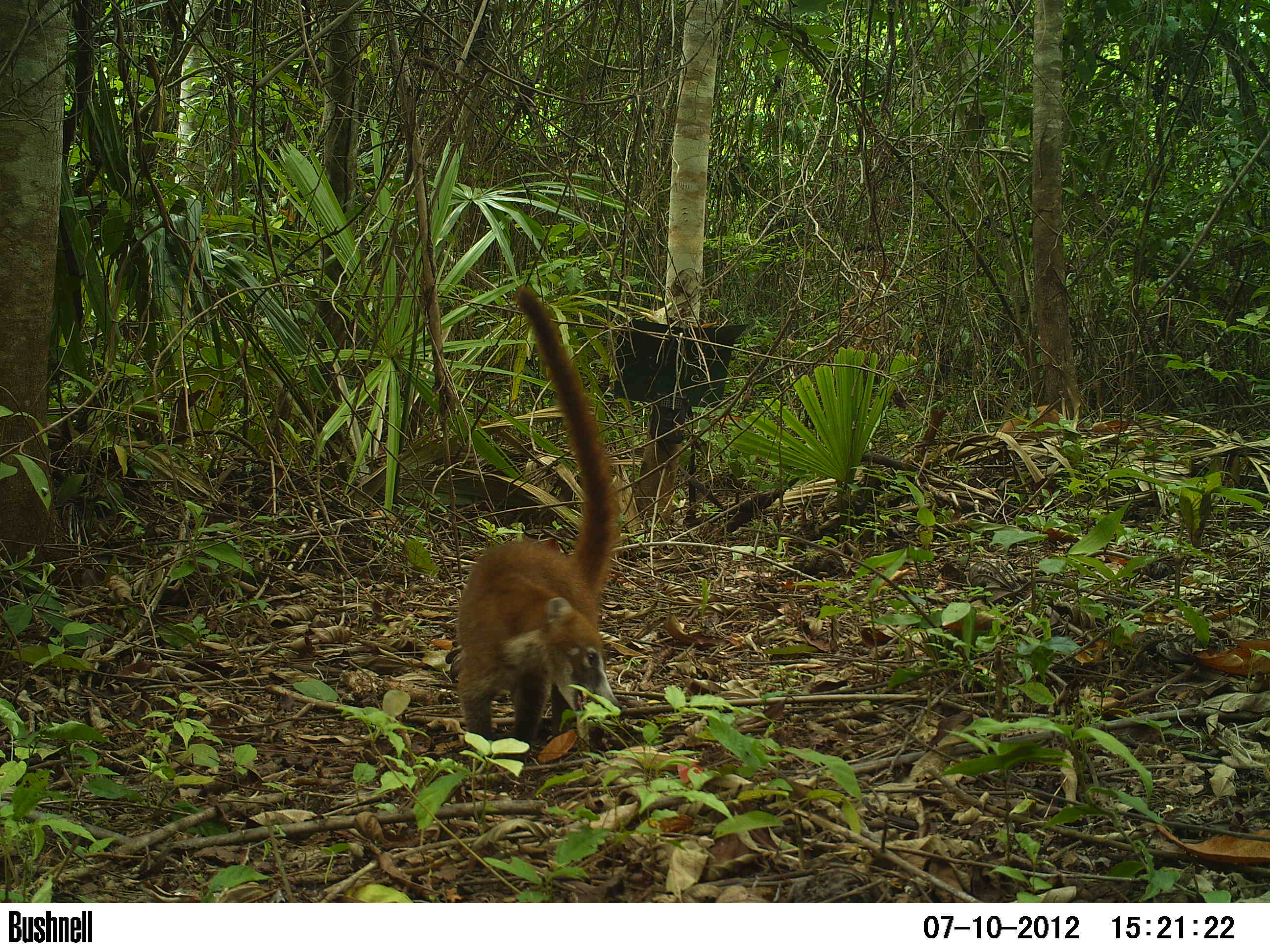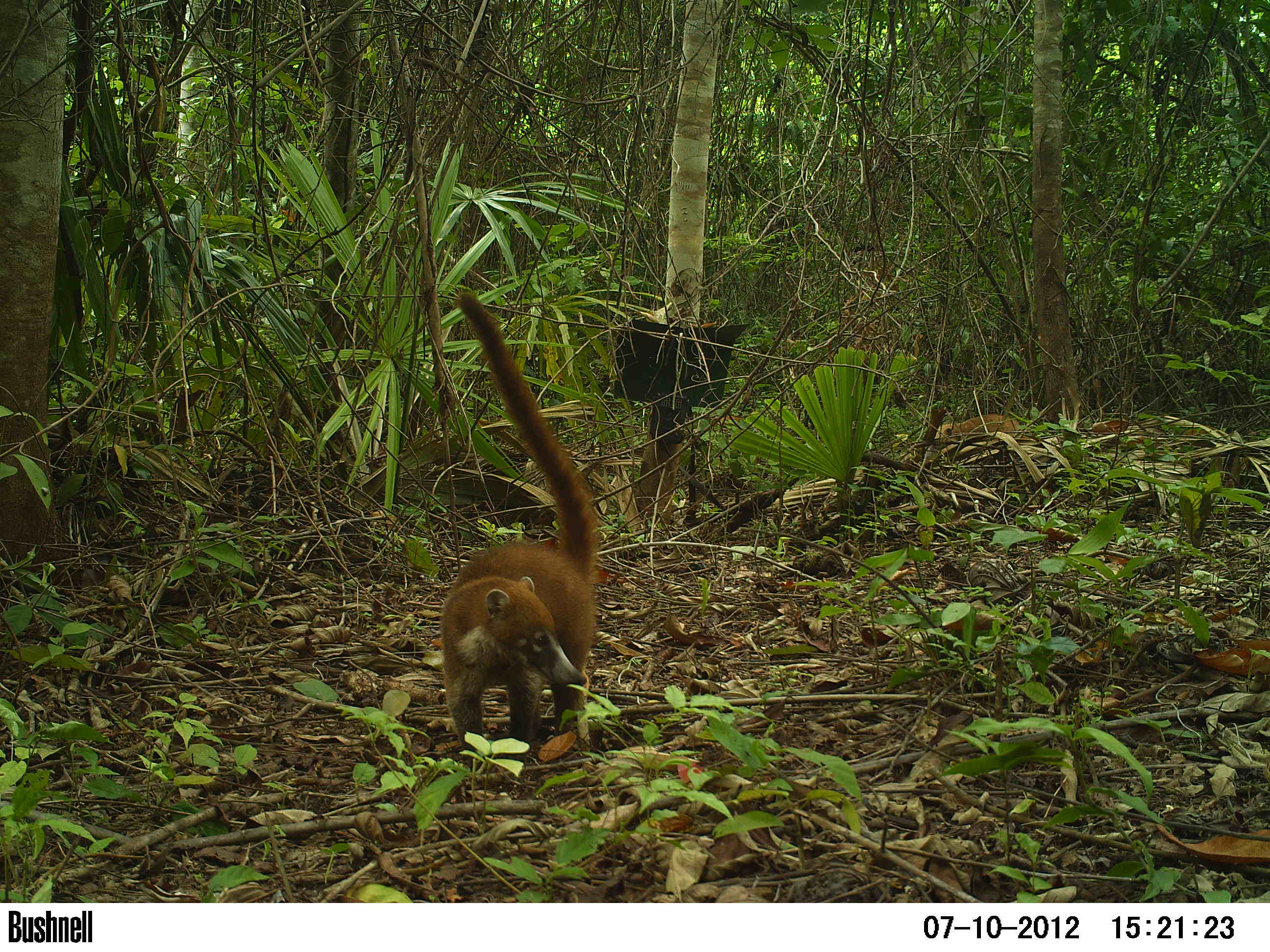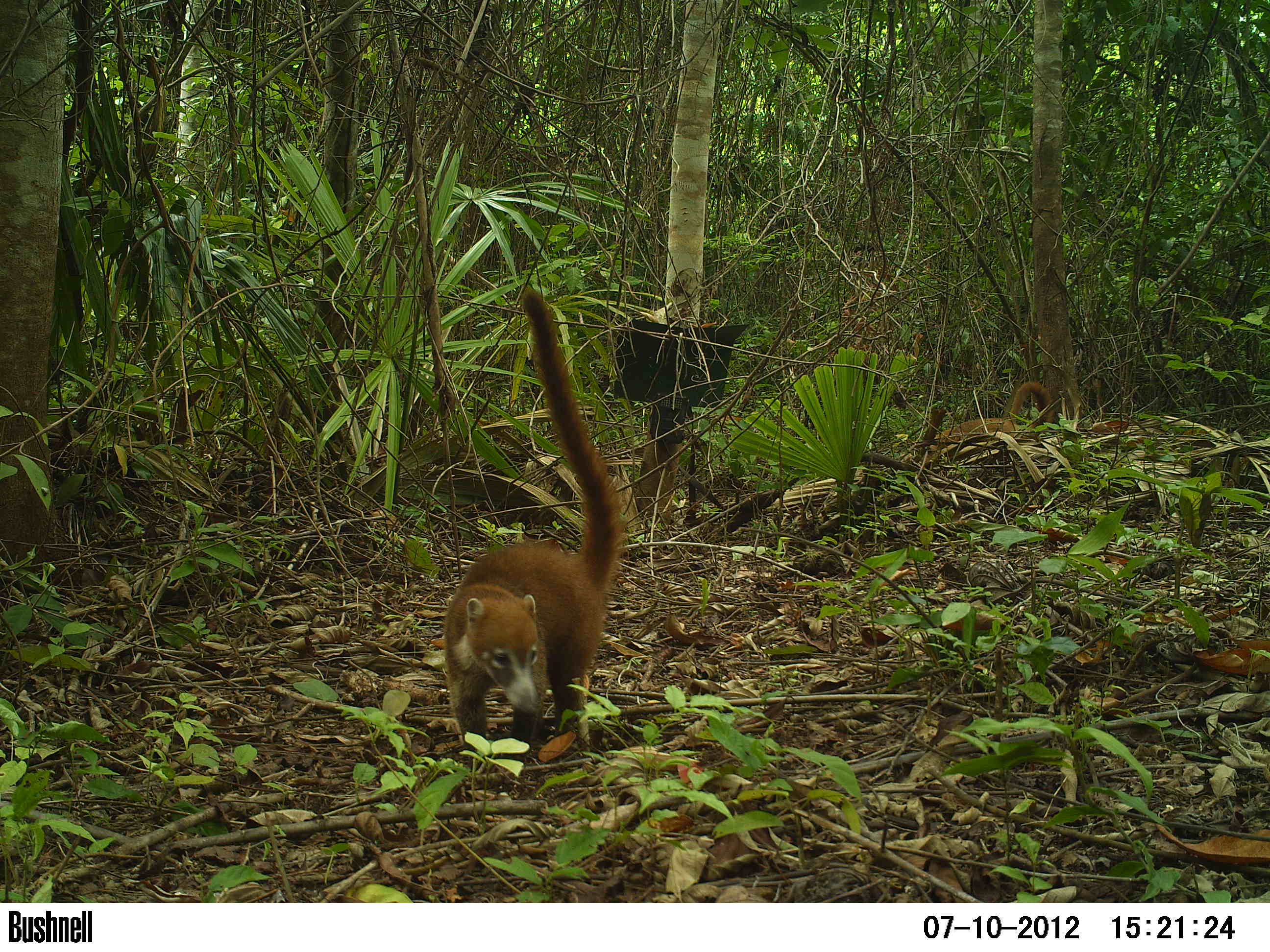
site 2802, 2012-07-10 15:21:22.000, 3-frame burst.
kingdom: Animalia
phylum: Chordata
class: Mammalia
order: Carnivora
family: Procyonidae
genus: Nasua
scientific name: Nasua narica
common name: white-nosed coati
Nasua narica (white-nosed coati), count 2, age adult.